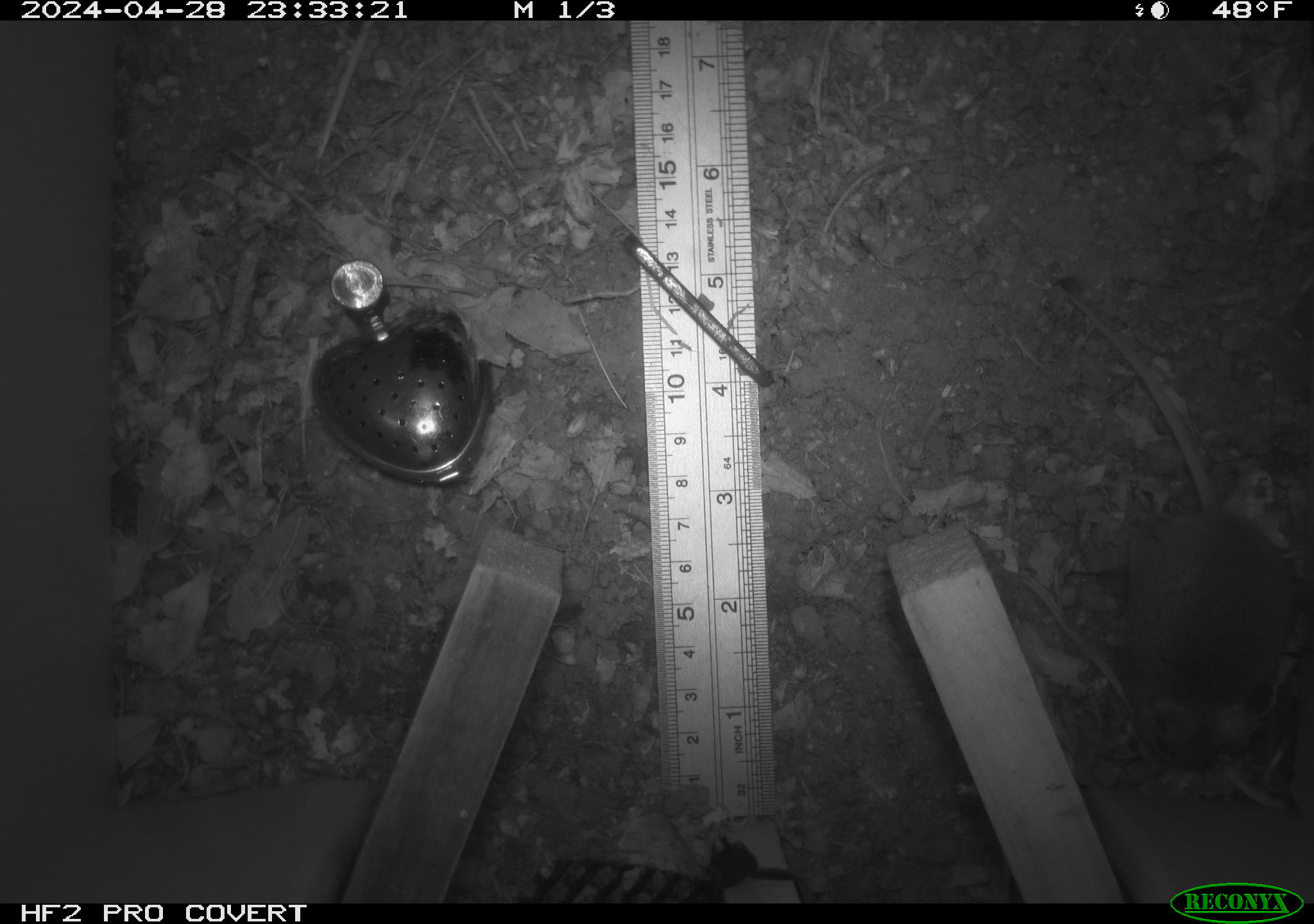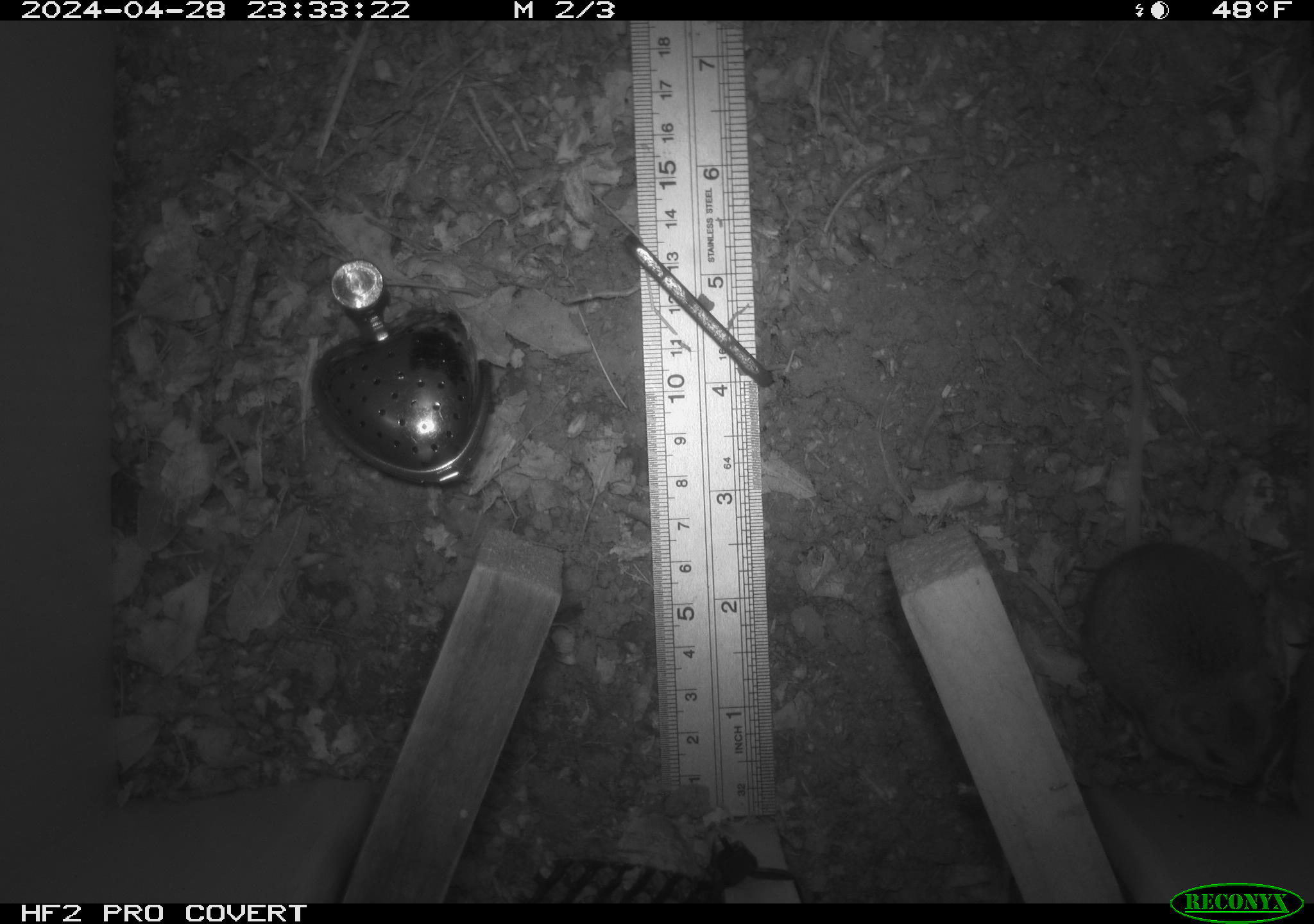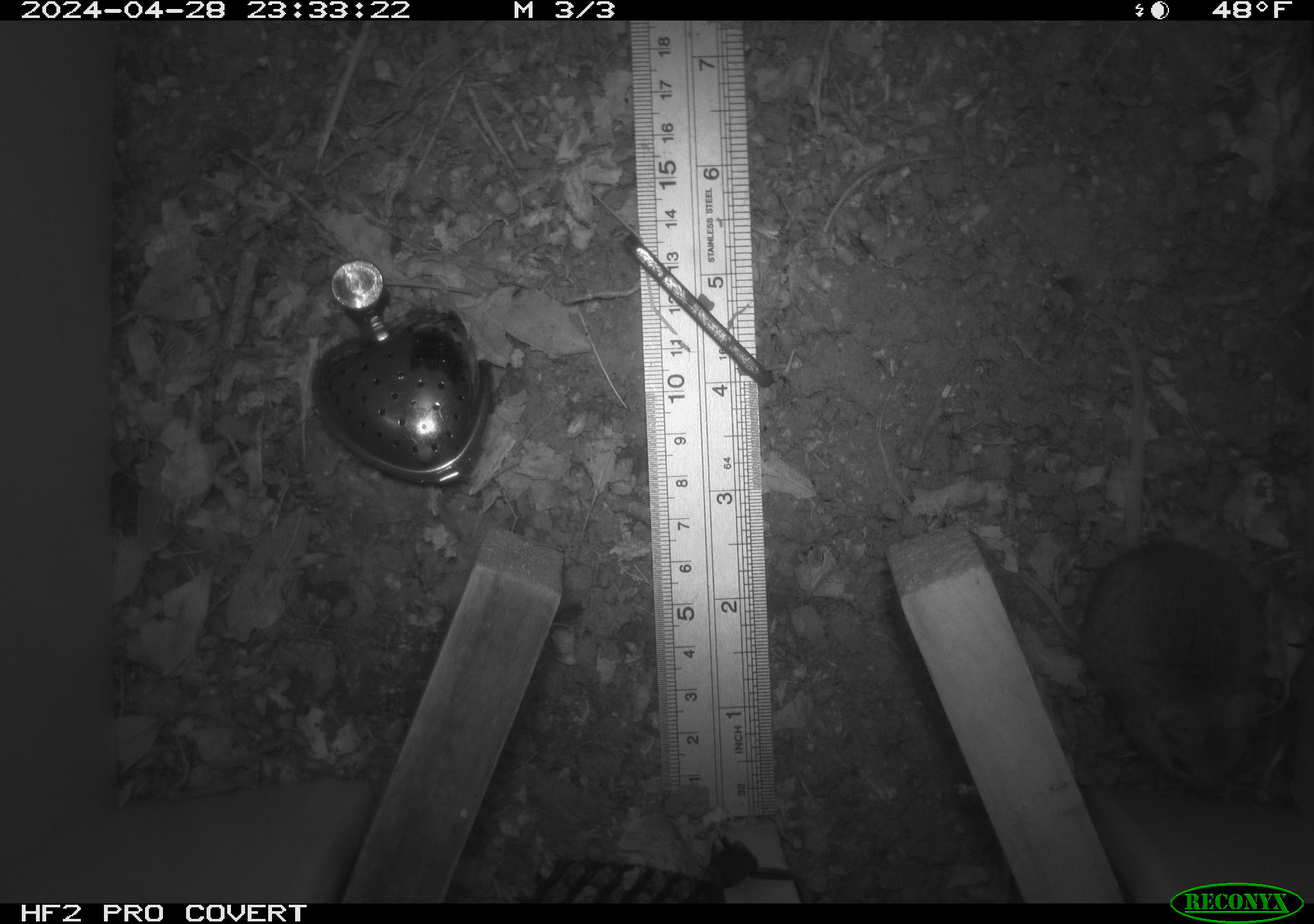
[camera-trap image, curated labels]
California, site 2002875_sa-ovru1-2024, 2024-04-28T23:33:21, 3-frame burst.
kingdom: Animalia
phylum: Chordata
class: Mammalia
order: Rodentia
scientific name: Rodentia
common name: rodent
Rodent (Rodentia).